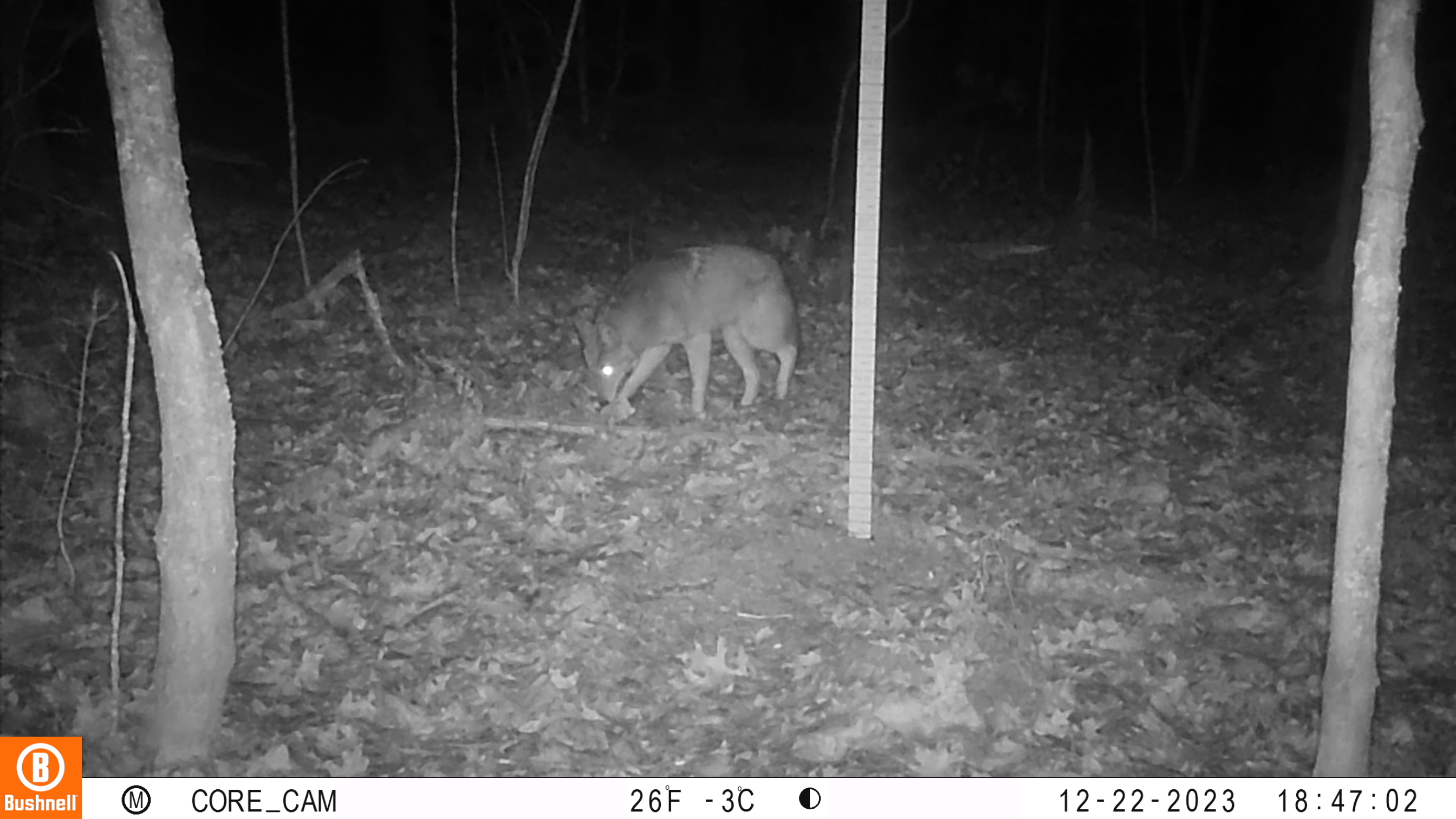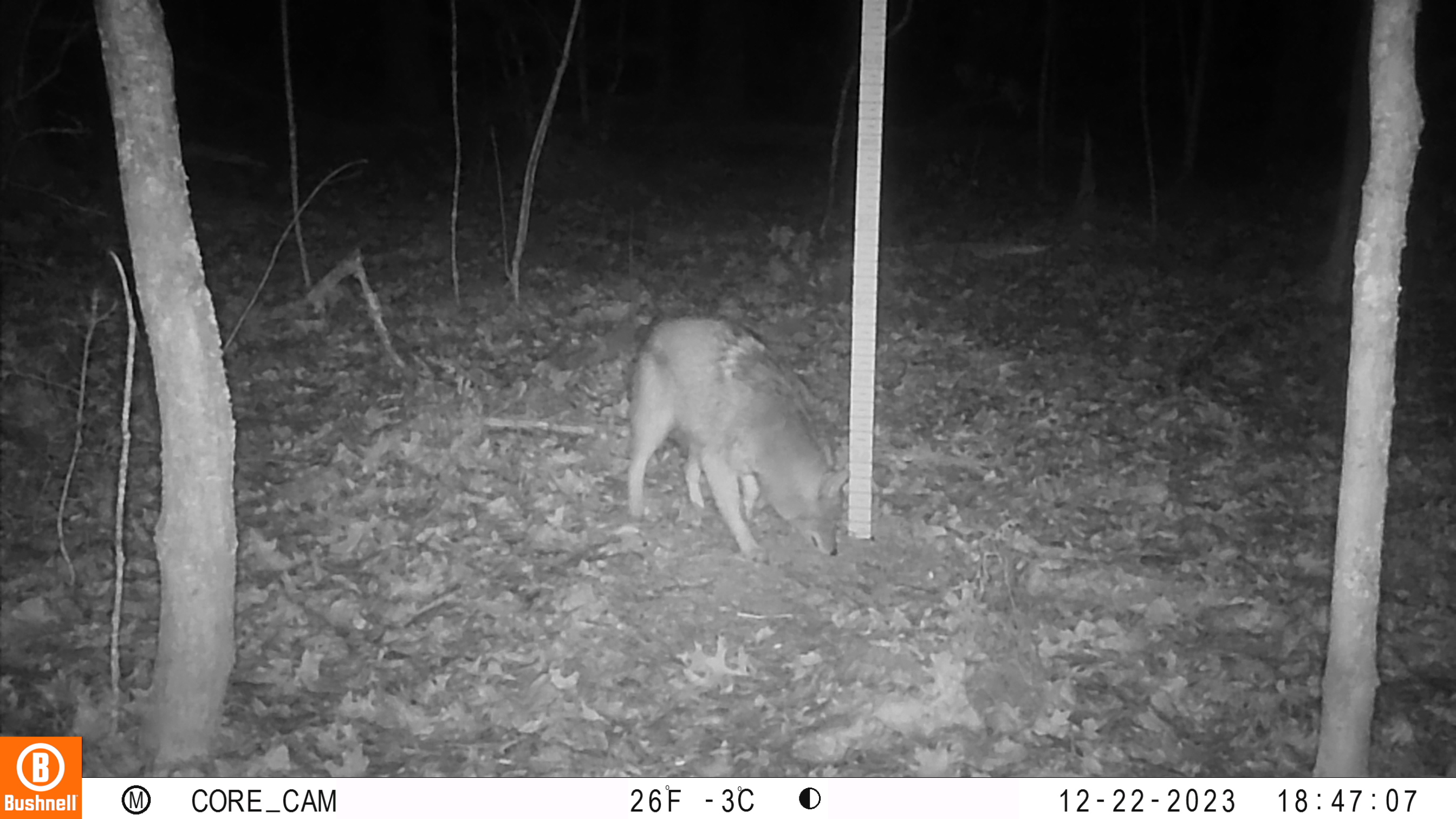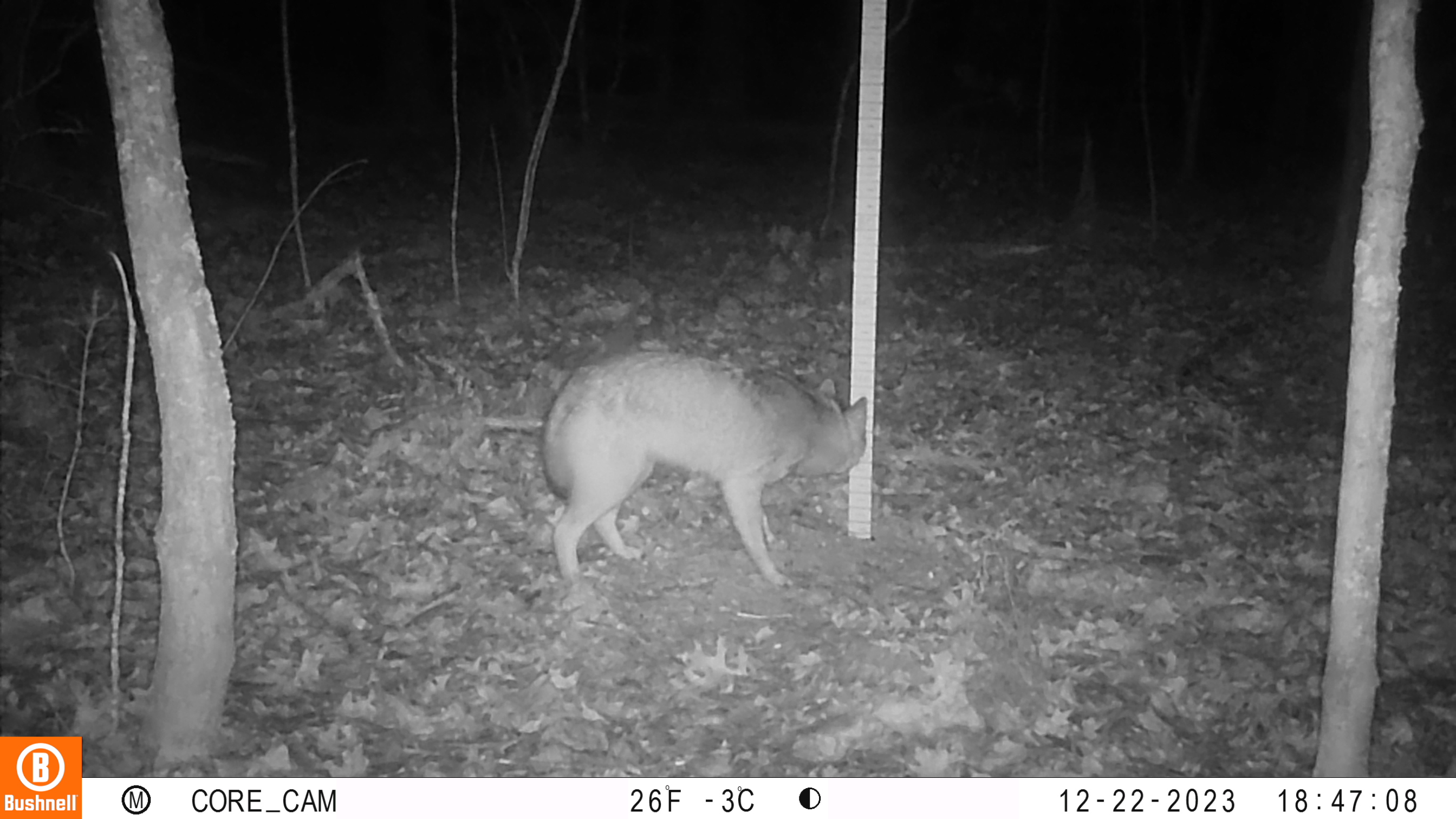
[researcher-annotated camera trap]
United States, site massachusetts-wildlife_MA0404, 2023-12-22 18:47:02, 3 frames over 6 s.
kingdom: Animalia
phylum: Chordata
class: Mammalia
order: Carnivora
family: Canidae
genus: Canis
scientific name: Canis latrans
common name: coyote